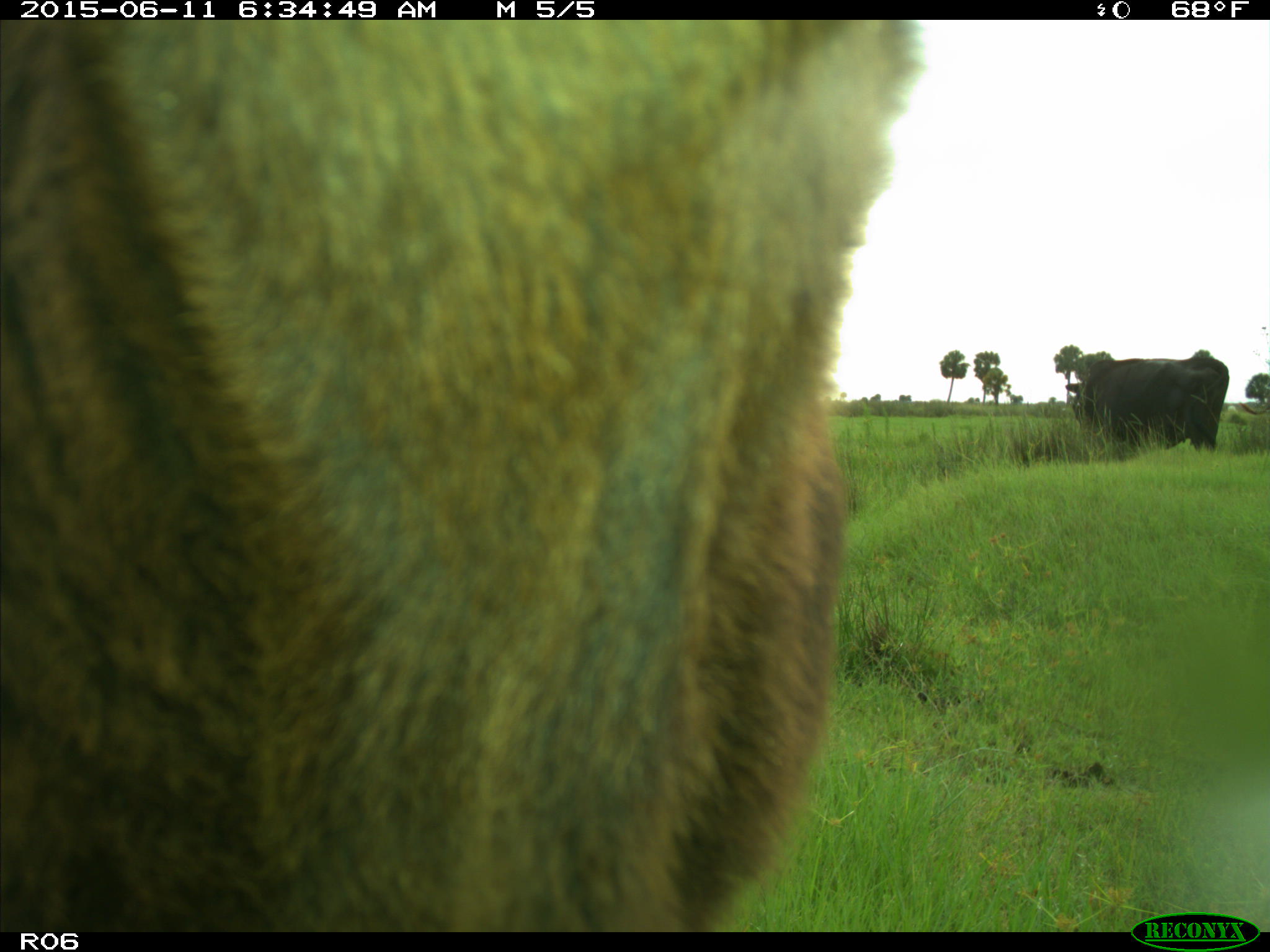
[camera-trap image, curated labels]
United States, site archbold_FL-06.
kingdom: Animalia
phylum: Chordata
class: Mammalia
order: Artiodactyla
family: Bovidae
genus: Bos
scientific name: Bos taurus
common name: domestic cow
Bos taurus (domestic cow).